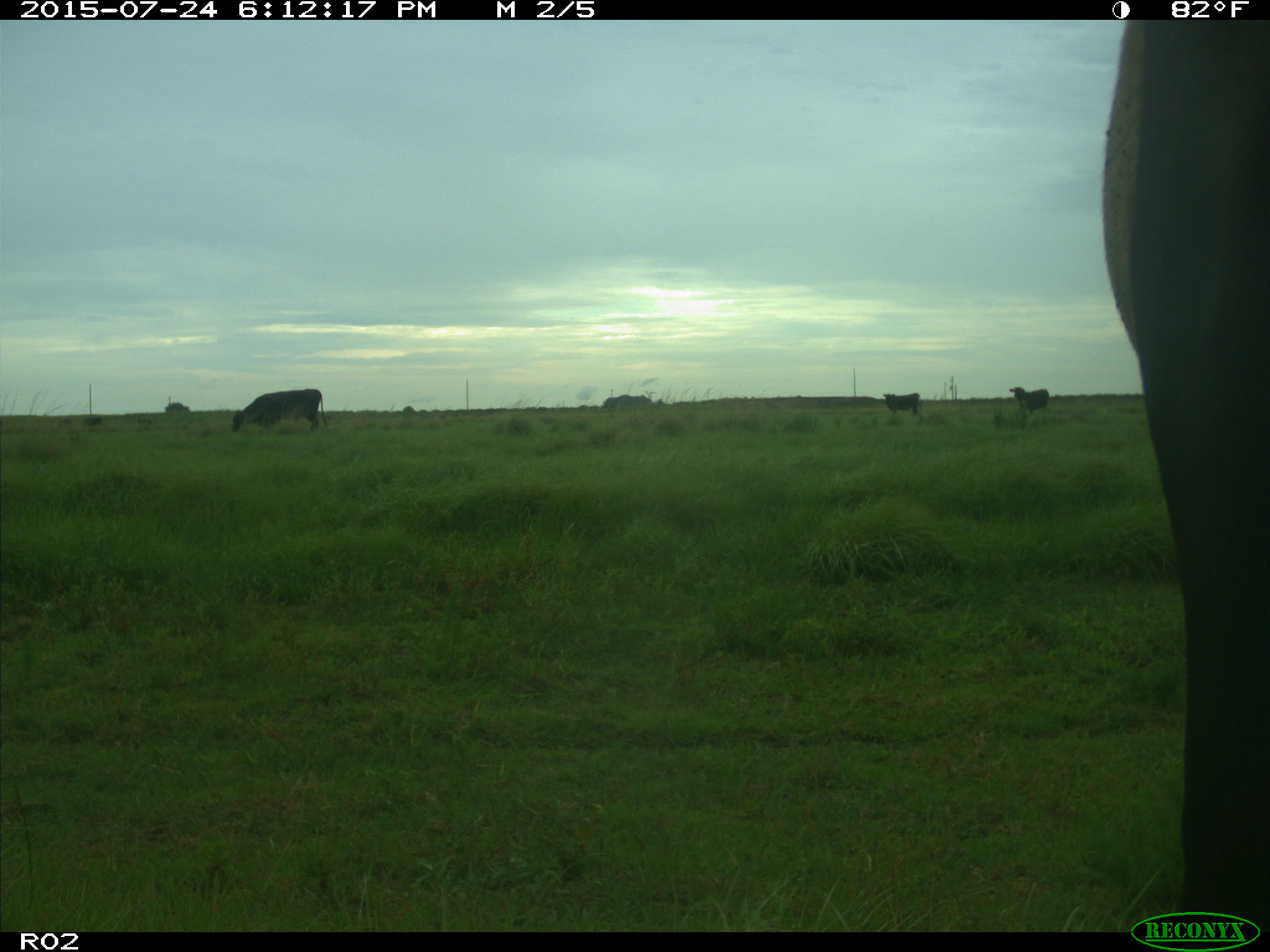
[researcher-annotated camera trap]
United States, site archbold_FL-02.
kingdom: Animalia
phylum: Chordata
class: Mammalia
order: Artiodactyla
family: Bovidae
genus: Bos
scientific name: Bos taurus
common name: domestic cow